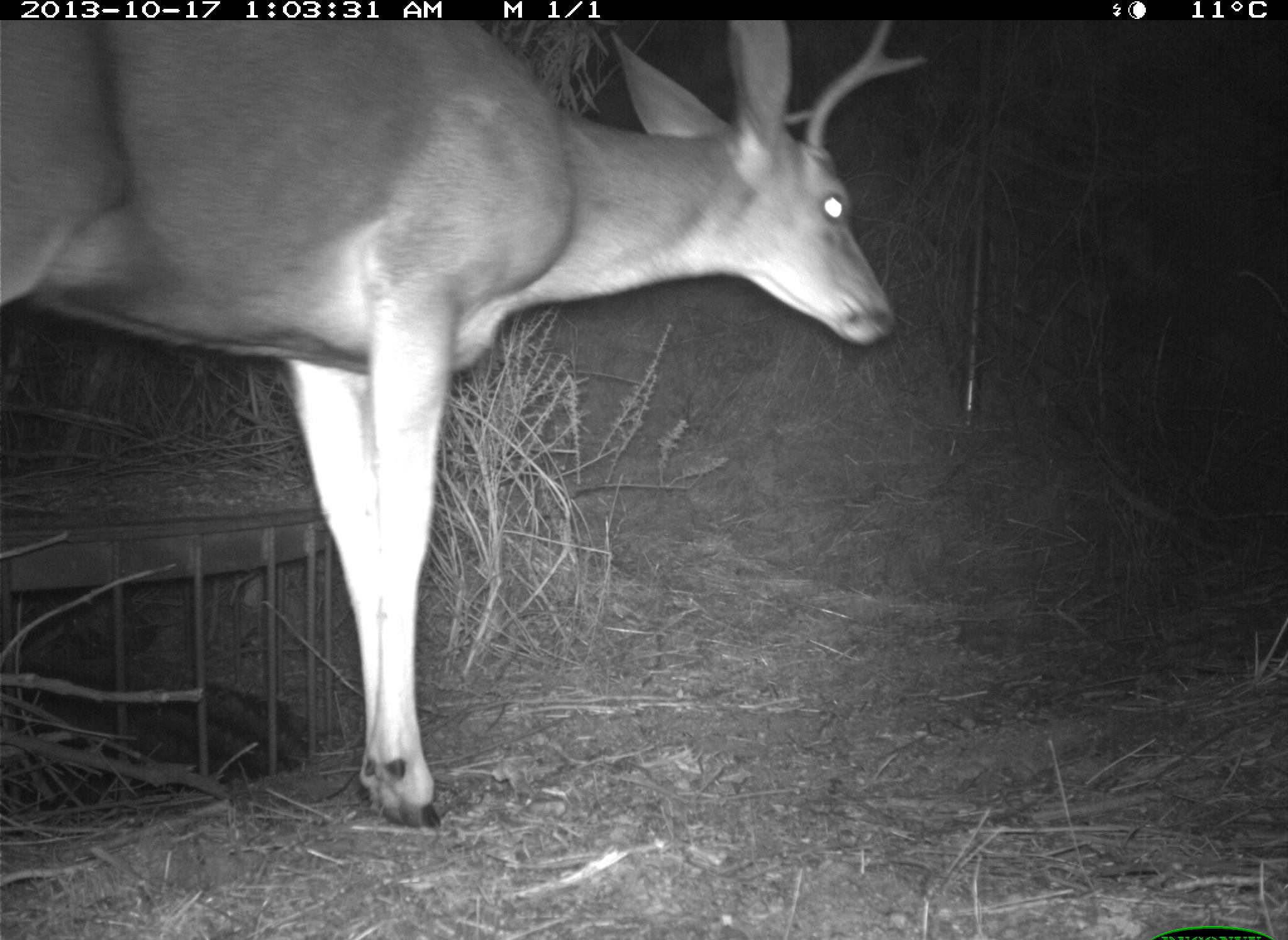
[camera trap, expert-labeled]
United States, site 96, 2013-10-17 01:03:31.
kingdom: Animalia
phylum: Chordata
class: Mammalia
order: Artiodactyla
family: Cervidae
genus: Odocoileus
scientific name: Odocoileus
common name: deer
Deer (Odocoileus).